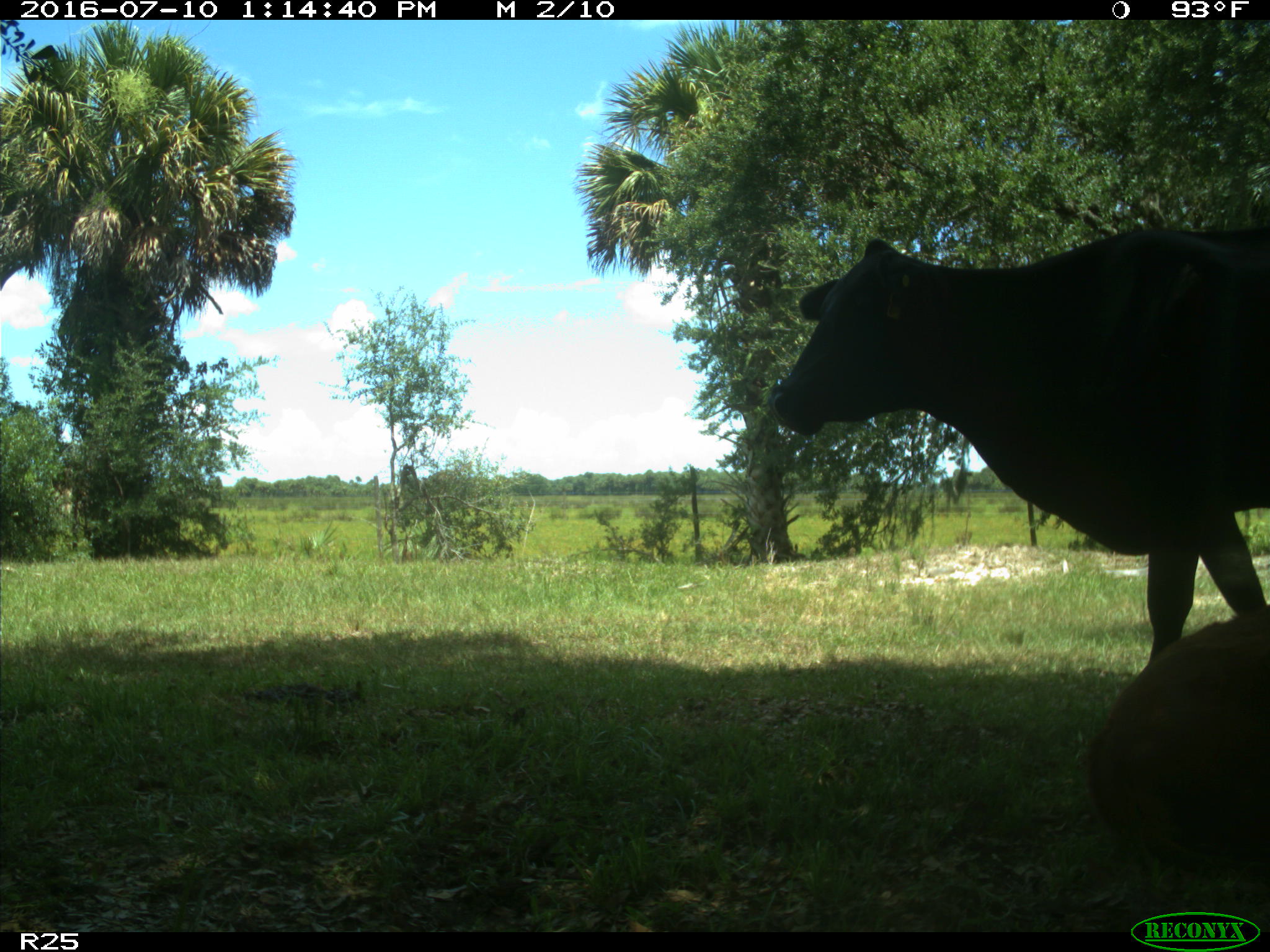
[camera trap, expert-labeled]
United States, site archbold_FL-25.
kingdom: Animalia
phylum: Chordata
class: Mammalia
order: Artiodactyla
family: Bovidae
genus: Bos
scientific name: Bos taurus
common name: domestic cow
Bos taurus (domestic cow).